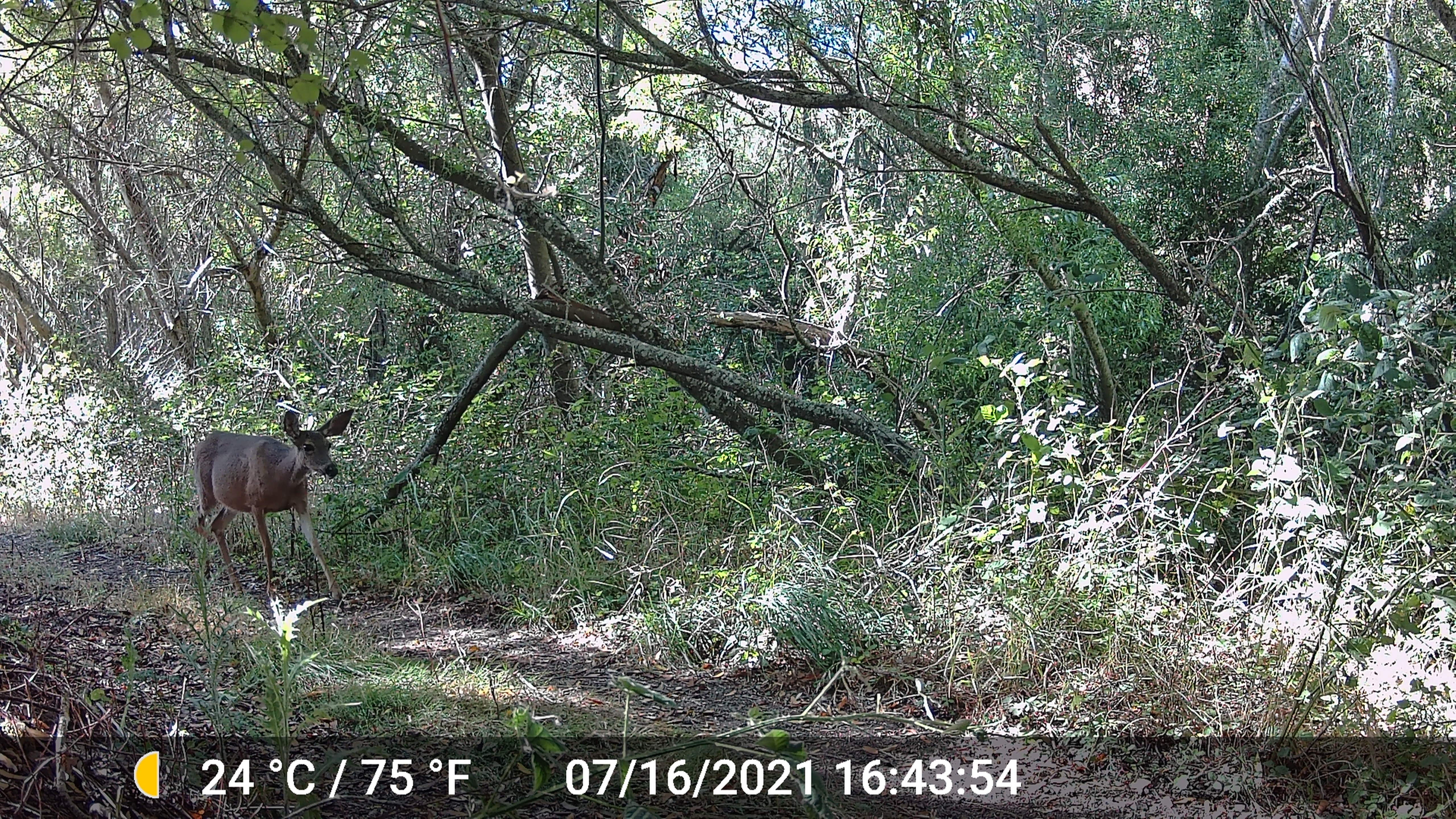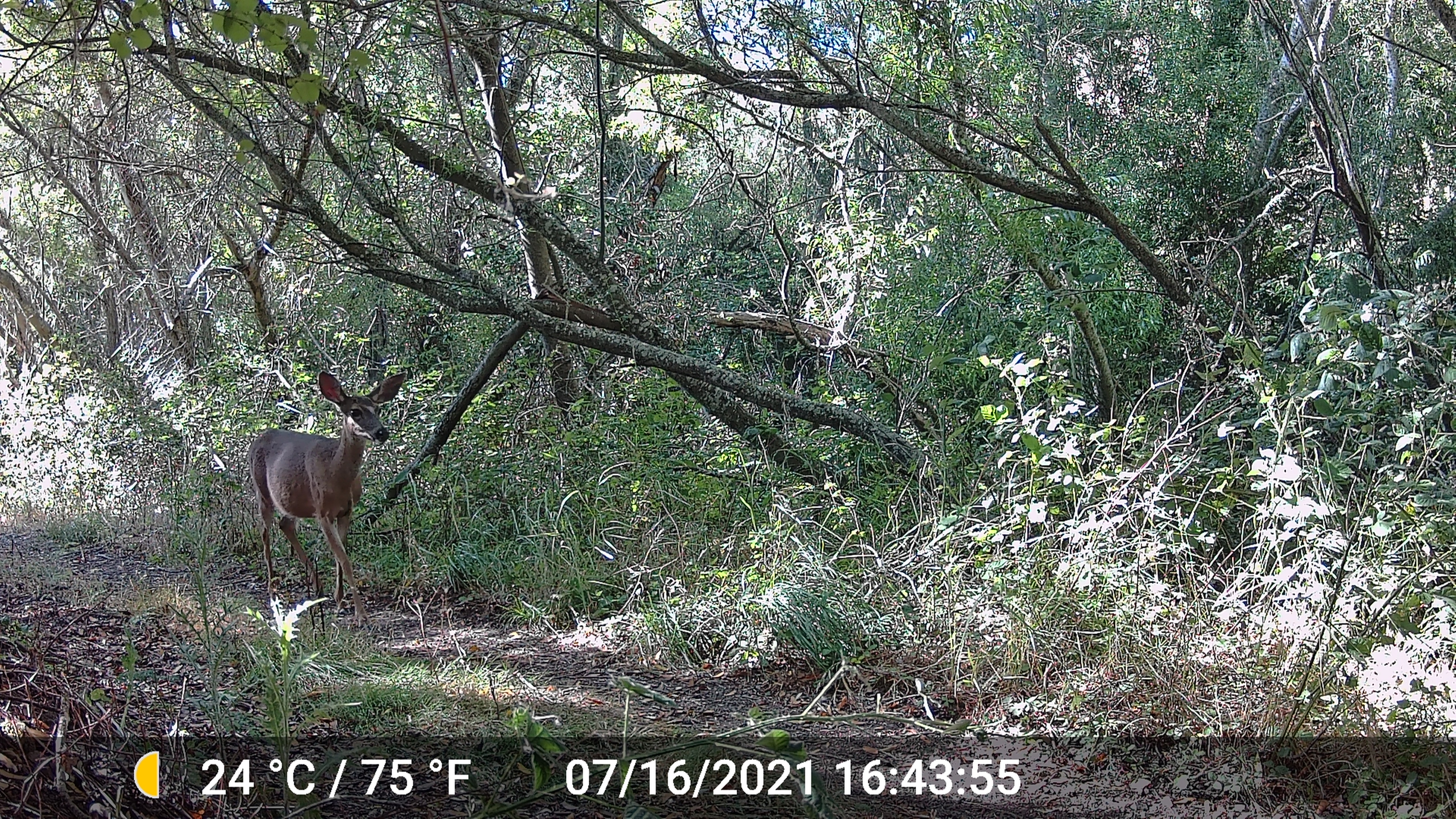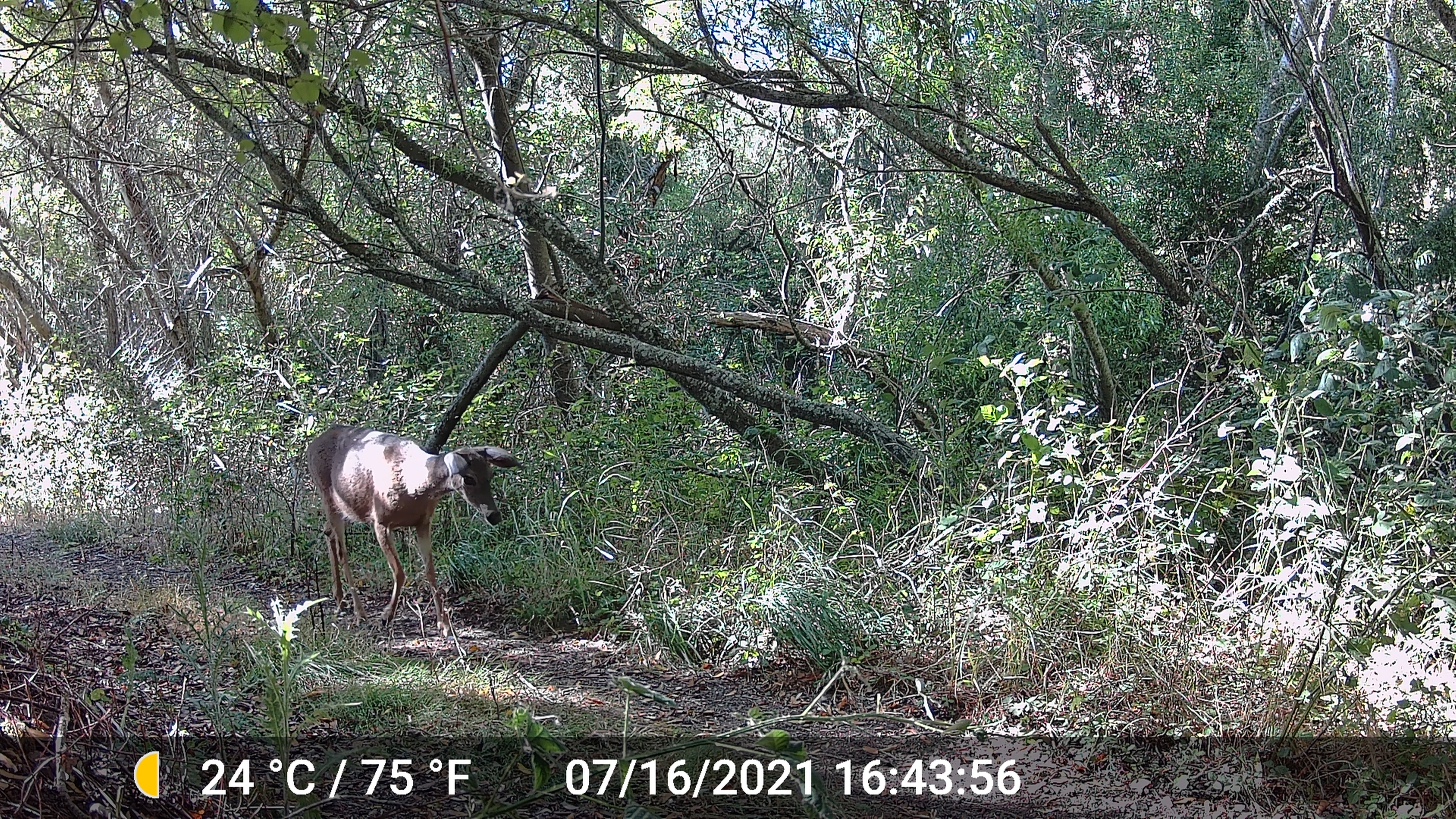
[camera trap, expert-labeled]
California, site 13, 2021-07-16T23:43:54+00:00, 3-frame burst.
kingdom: Animalia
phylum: Chordata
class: Mammalia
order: Artiodactyla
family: Cervidae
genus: Odocoileus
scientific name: Odocoileus hemionus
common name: mule deer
Mule deer (Odocoileus hemionus).